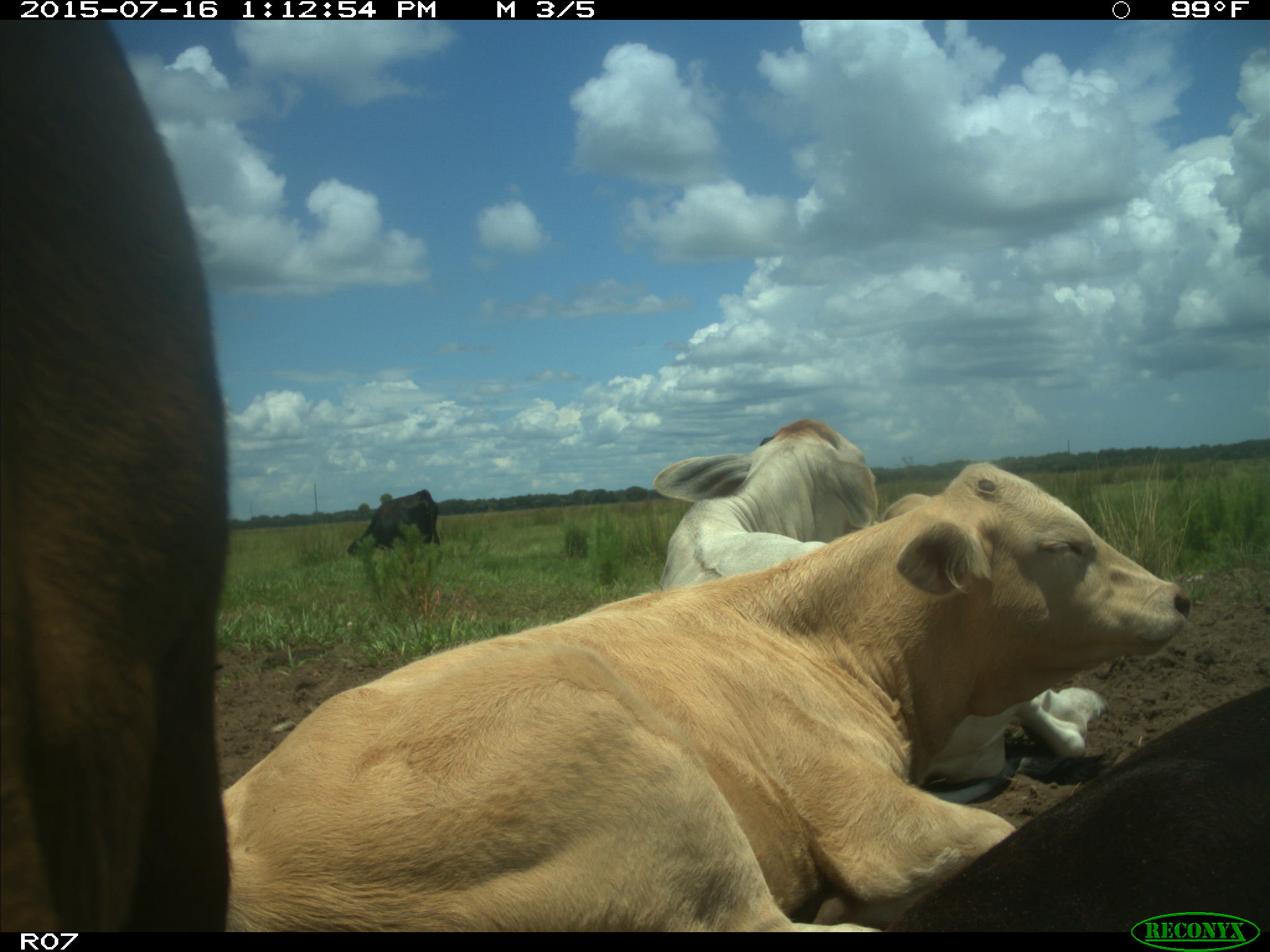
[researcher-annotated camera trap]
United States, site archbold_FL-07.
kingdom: Animalia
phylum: Chordata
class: Mammalia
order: Artiodactyla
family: Bovidae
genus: Bos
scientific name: Bos taurus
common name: domestic cow